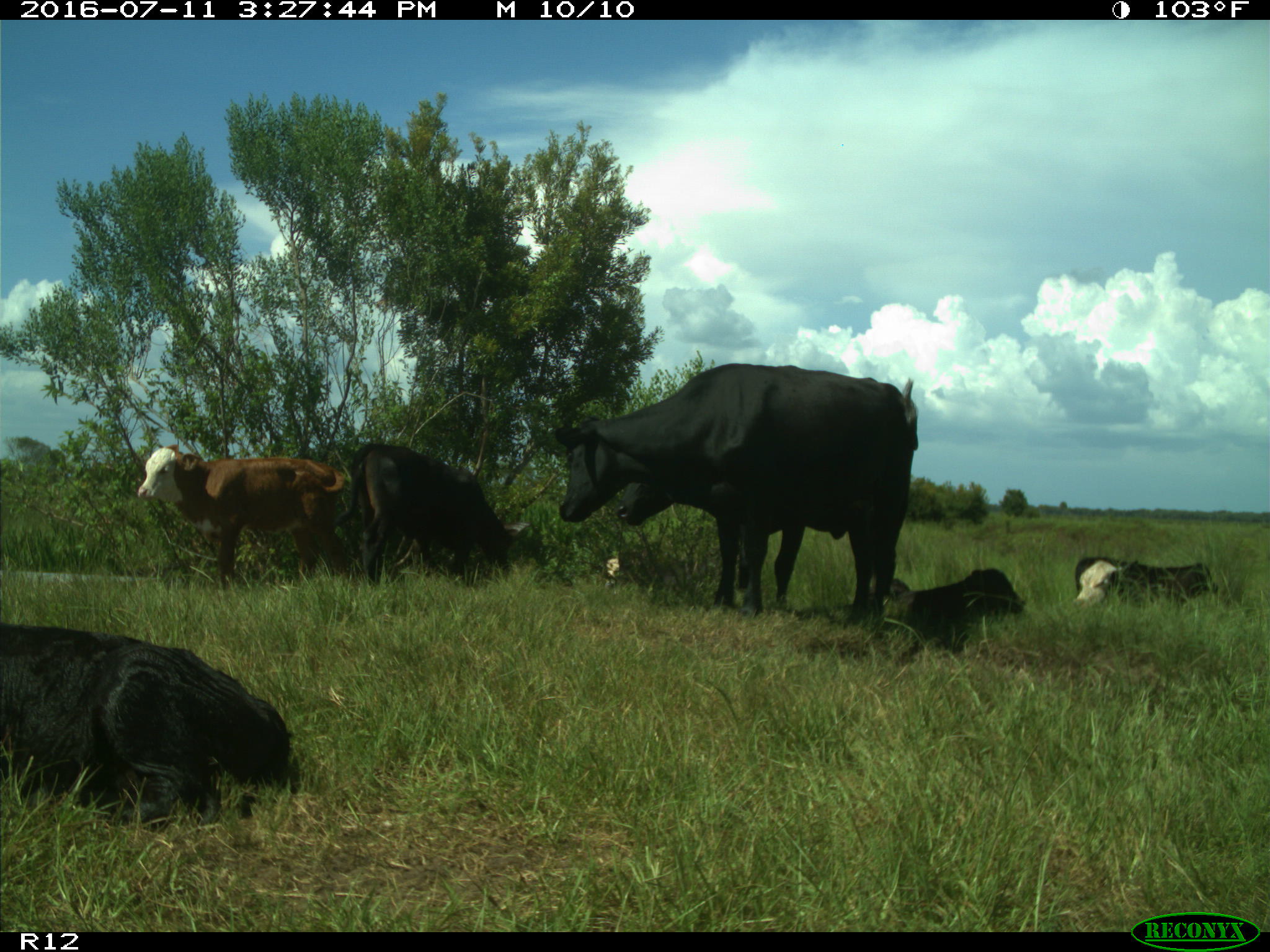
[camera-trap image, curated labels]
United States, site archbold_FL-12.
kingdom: Animalia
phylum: Chordata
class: Mammalia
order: Artiodactyla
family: Bovidae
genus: Bos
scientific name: Bos taurus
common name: domestic cow